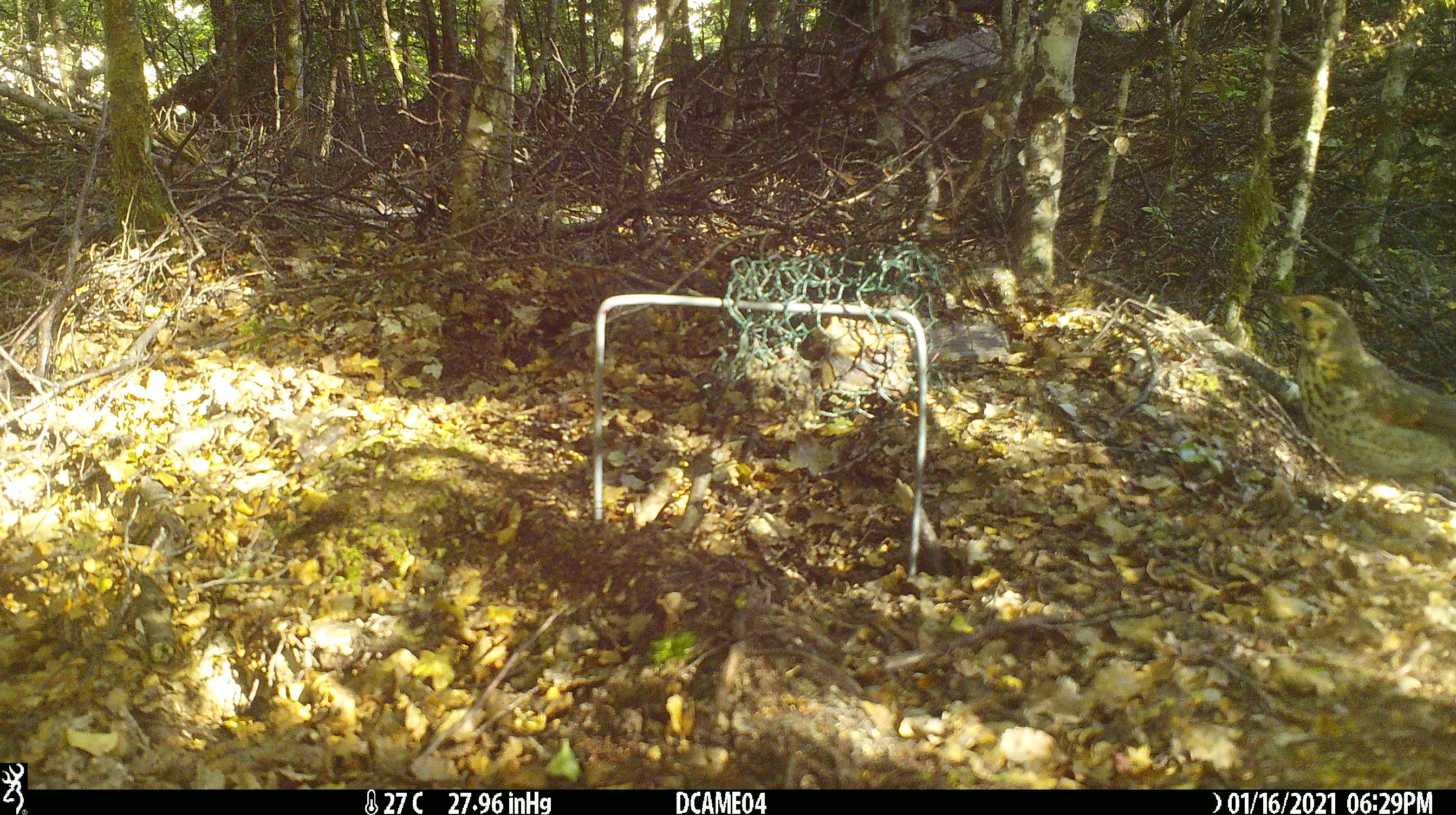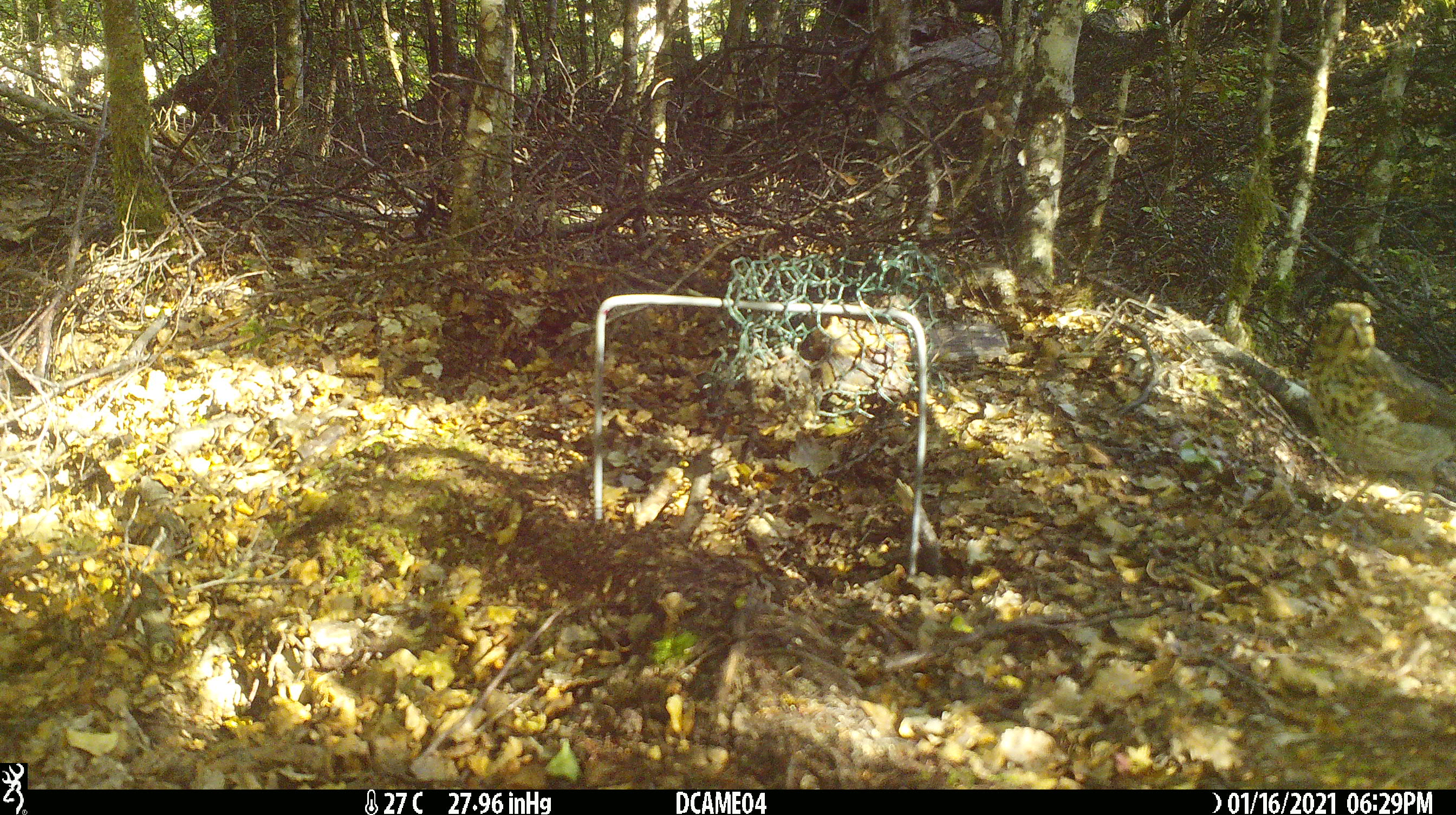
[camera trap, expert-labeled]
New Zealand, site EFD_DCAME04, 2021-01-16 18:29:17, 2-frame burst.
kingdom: Animalia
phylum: Chordata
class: Aves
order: Passeriformes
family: Turdidae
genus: Turdus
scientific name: Turdus philomelos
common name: song thrush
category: thrush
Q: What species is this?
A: Thrush (song thrush) (Turdus philomelos).